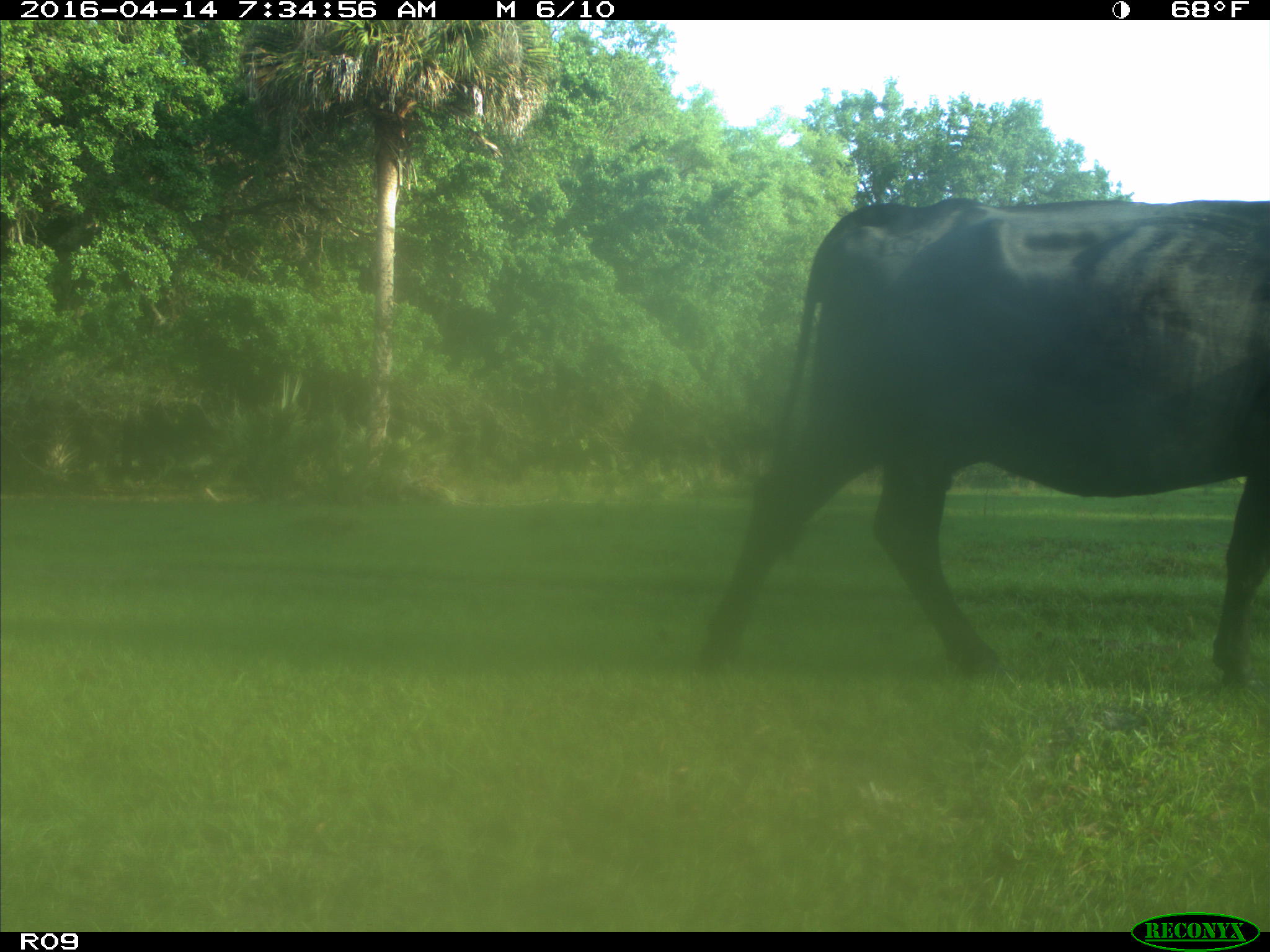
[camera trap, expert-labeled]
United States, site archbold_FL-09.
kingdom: Animalia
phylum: Chordata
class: Mammalia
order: Artiodactyla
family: Bovidae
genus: Bos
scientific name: Bos taurus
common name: domestic cow